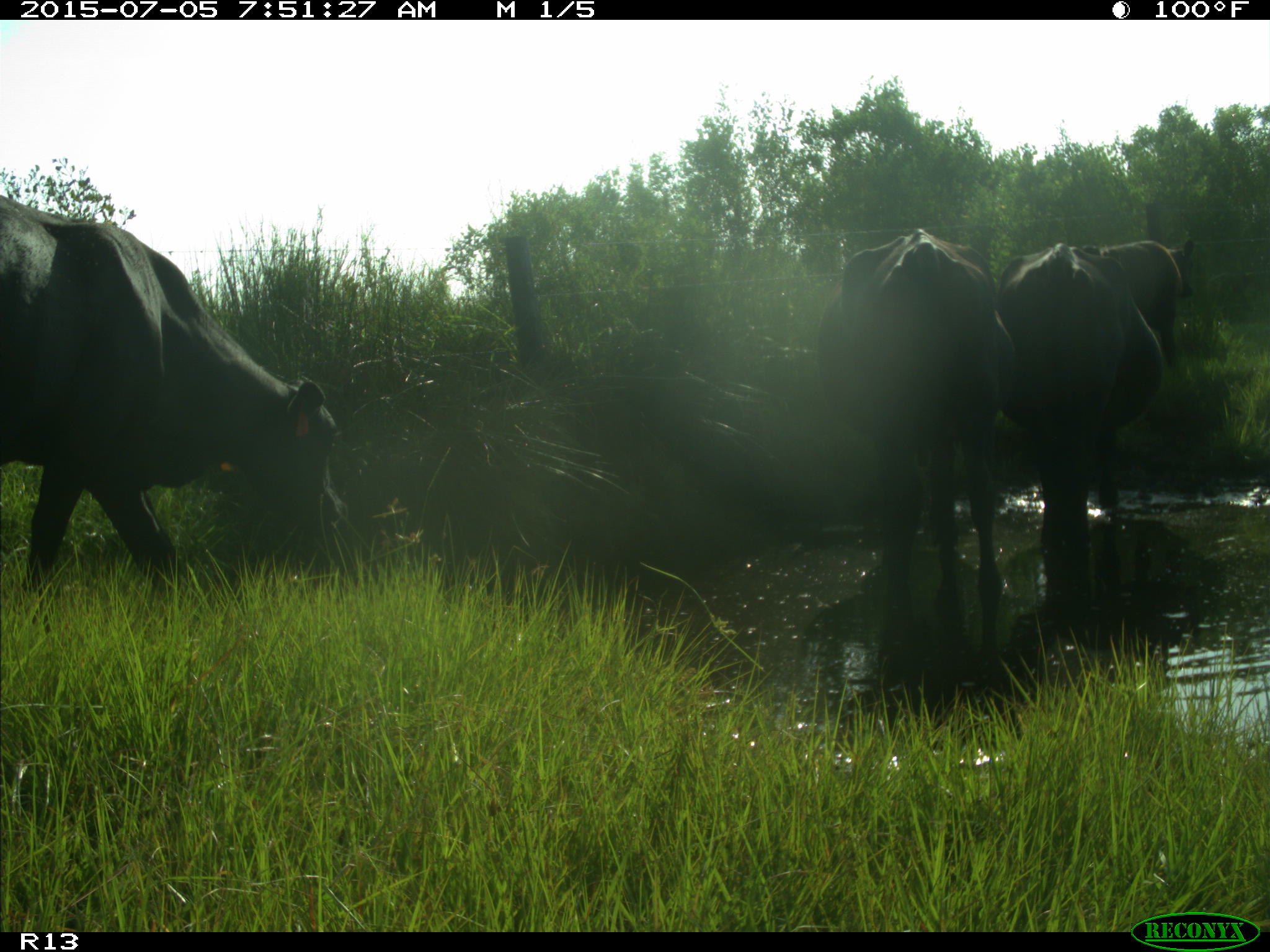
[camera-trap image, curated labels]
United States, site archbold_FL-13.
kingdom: Animalia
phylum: Chordata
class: Mammalia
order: Artiodactyla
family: Bovidae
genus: Bos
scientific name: Bos taurus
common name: domestic cow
Bos taurus (domestic cow).